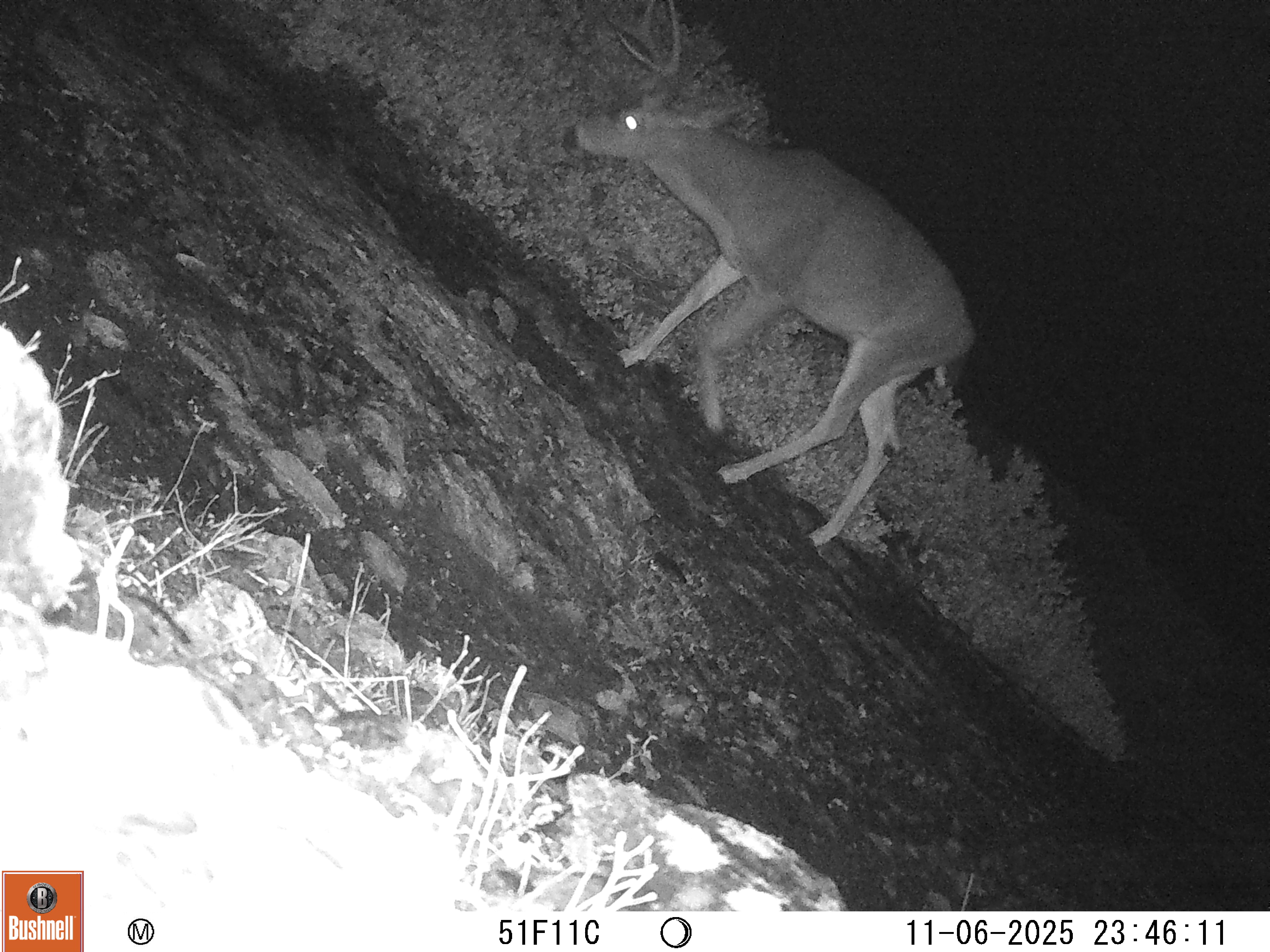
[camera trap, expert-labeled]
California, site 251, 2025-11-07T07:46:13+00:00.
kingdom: Animalia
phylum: Chordata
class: Mammalia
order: Artiodactyla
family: Cervidae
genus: Odocoileus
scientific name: Odocoileus hemionus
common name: mule deer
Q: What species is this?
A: Mule deer (Odocoileus hemionus).